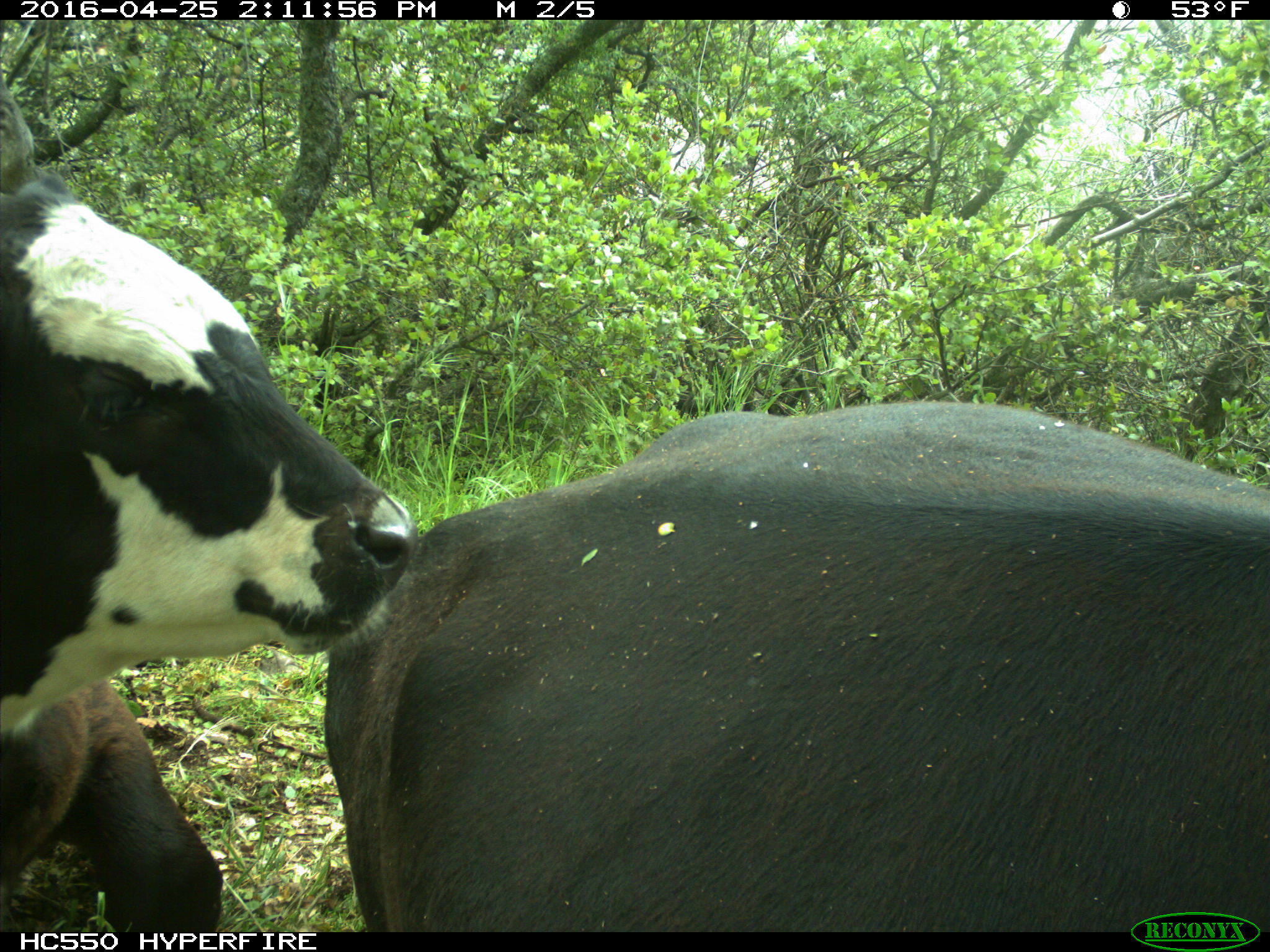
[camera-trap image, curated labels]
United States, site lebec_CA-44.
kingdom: Animalia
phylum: Chordata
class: Mammalia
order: Artiodactyla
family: Bovidae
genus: Bos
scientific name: Bos taurus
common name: domestic cow